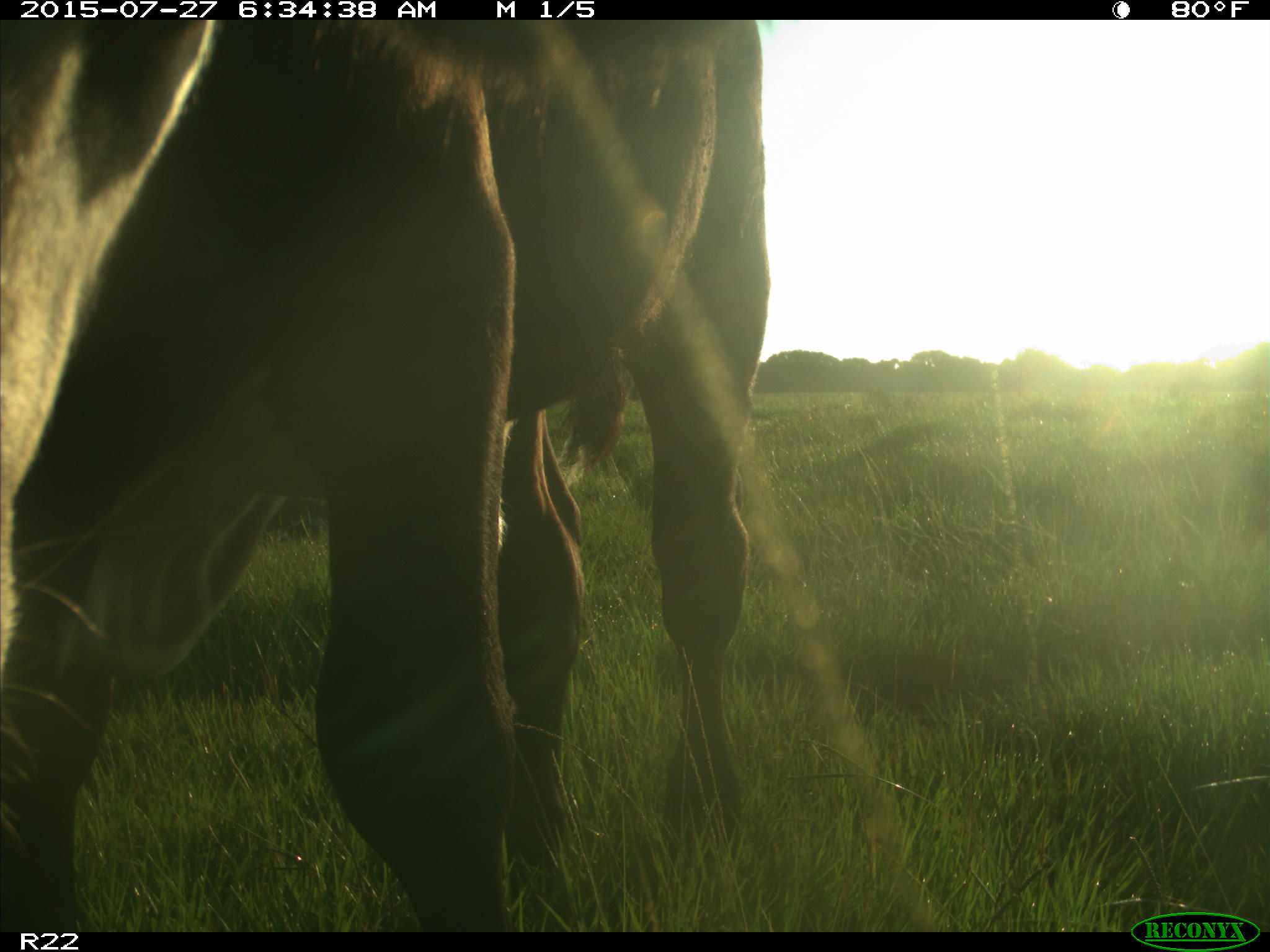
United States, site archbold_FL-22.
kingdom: Animalia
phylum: Chordata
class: Mammalia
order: Artiodactyla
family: Bovidae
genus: Bos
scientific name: Bos taurus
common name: domestic cow